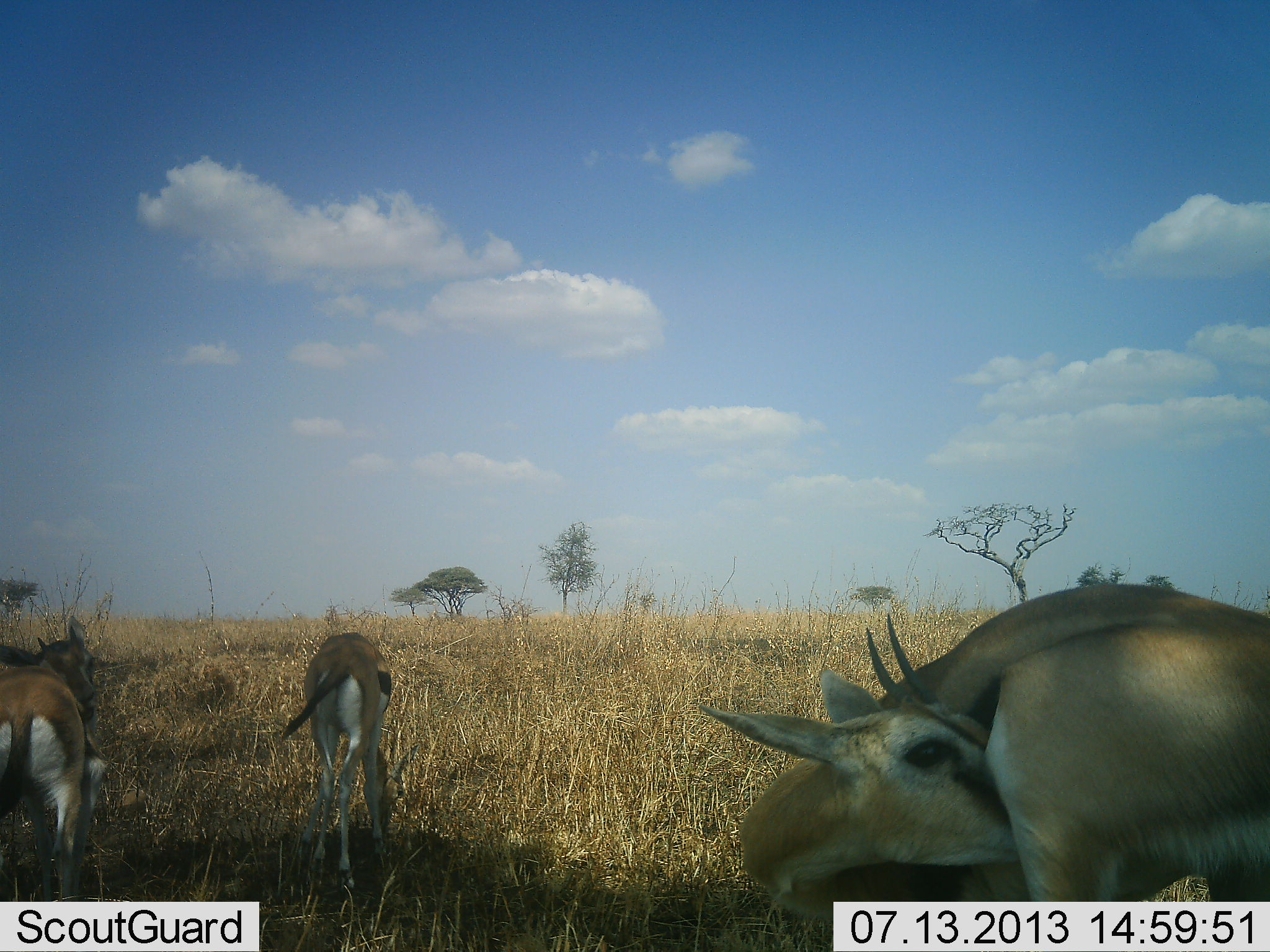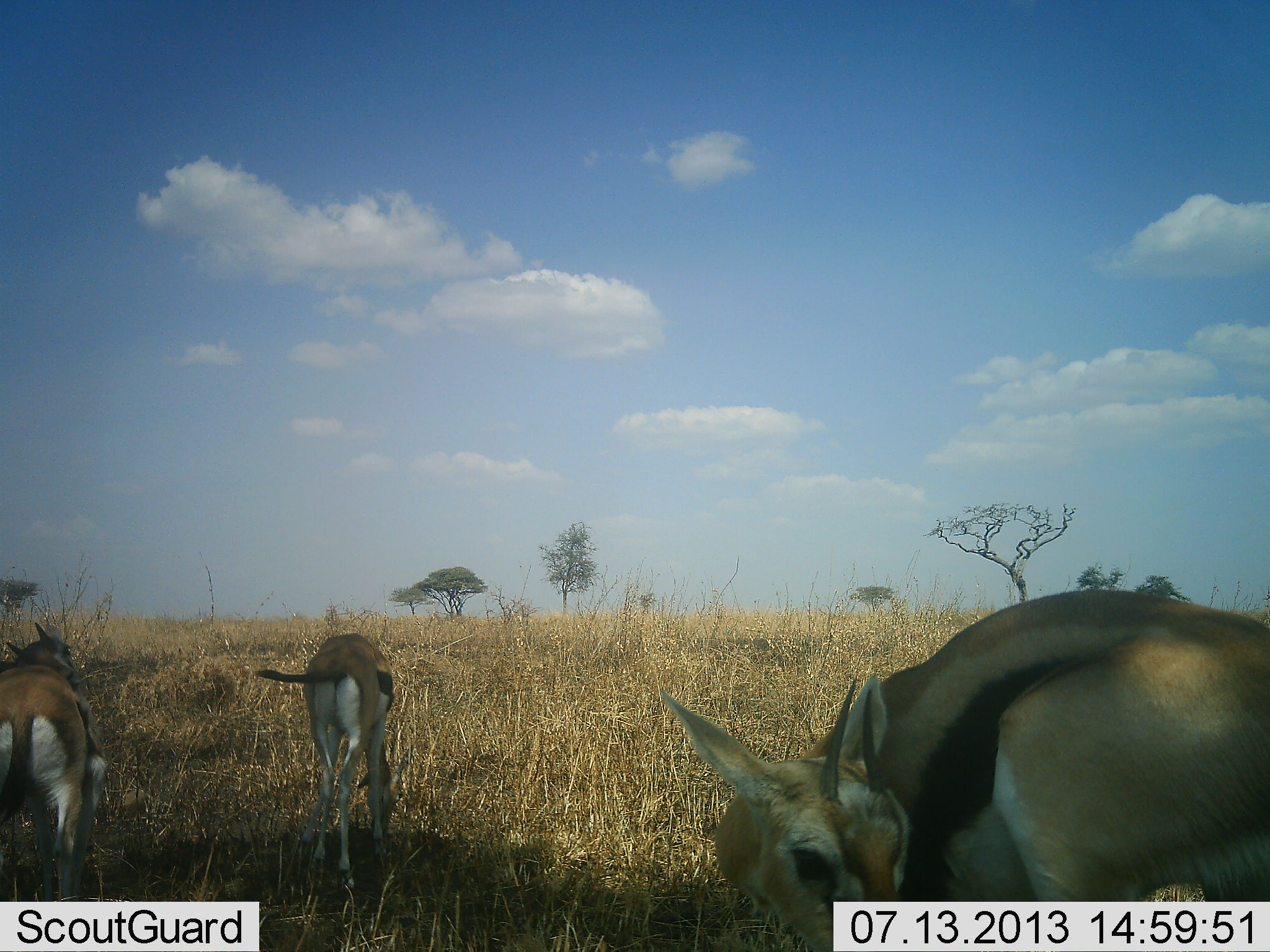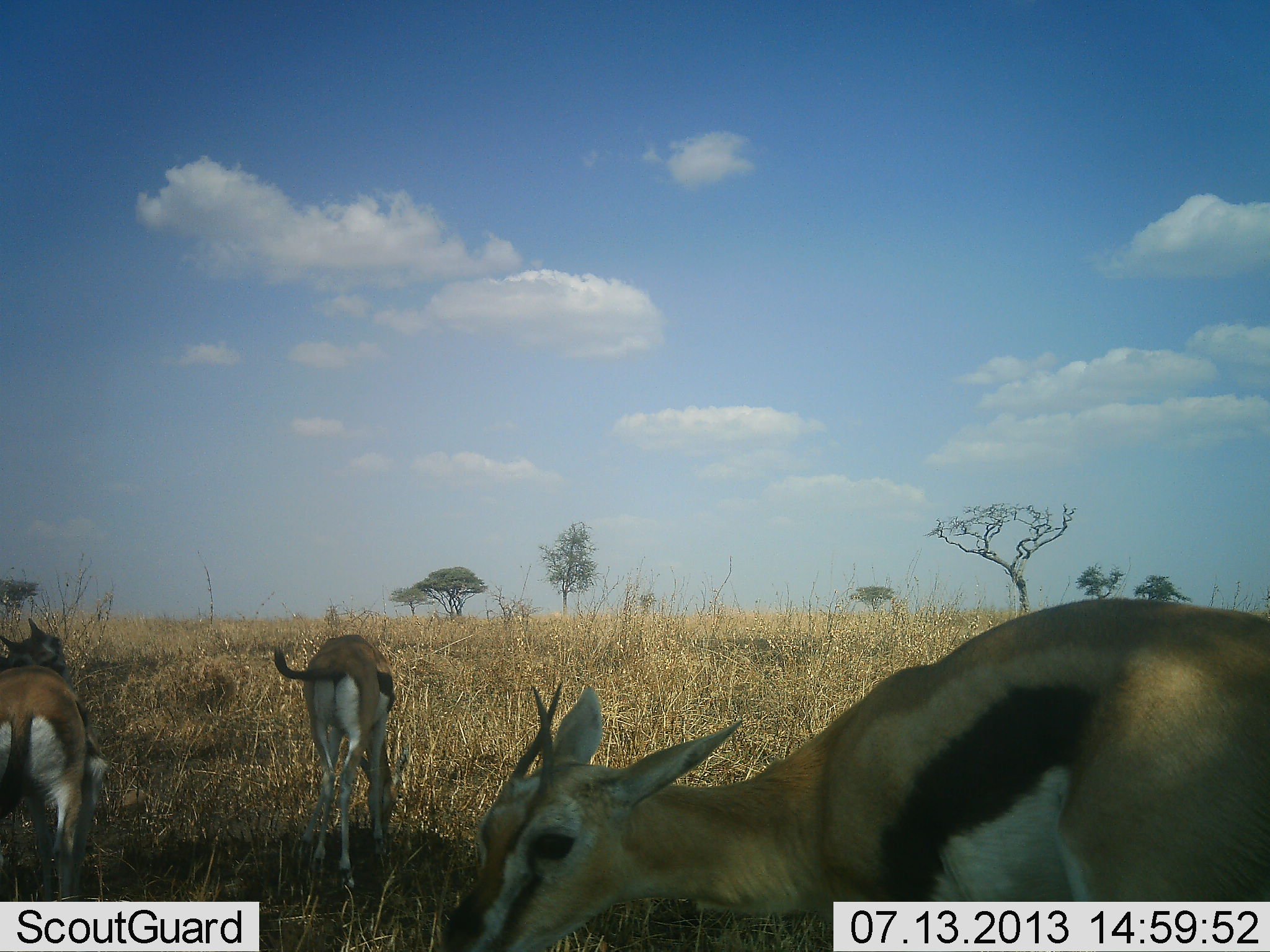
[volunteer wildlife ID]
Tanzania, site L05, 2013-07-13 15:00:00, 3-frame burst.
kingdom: Animalia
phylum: Chordata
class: Mammalia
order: Artiodactyla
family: Bovidae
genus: Eudorcas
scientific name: Eudorcas thomsonii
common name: thomson's gazelle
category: gazellethomsons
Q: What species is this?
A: Gazellethomsons (thomson's gazelle) (Eudorcas thomsonii).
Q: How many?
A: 3.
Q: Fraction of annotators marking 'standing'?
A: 67%.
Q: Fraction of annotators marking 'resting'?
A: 8%.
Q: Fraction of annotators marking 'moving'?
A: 4%.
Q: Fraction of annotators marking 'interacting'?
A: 0%.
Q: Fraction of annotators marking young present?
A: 4%.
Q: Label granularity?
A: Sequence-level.